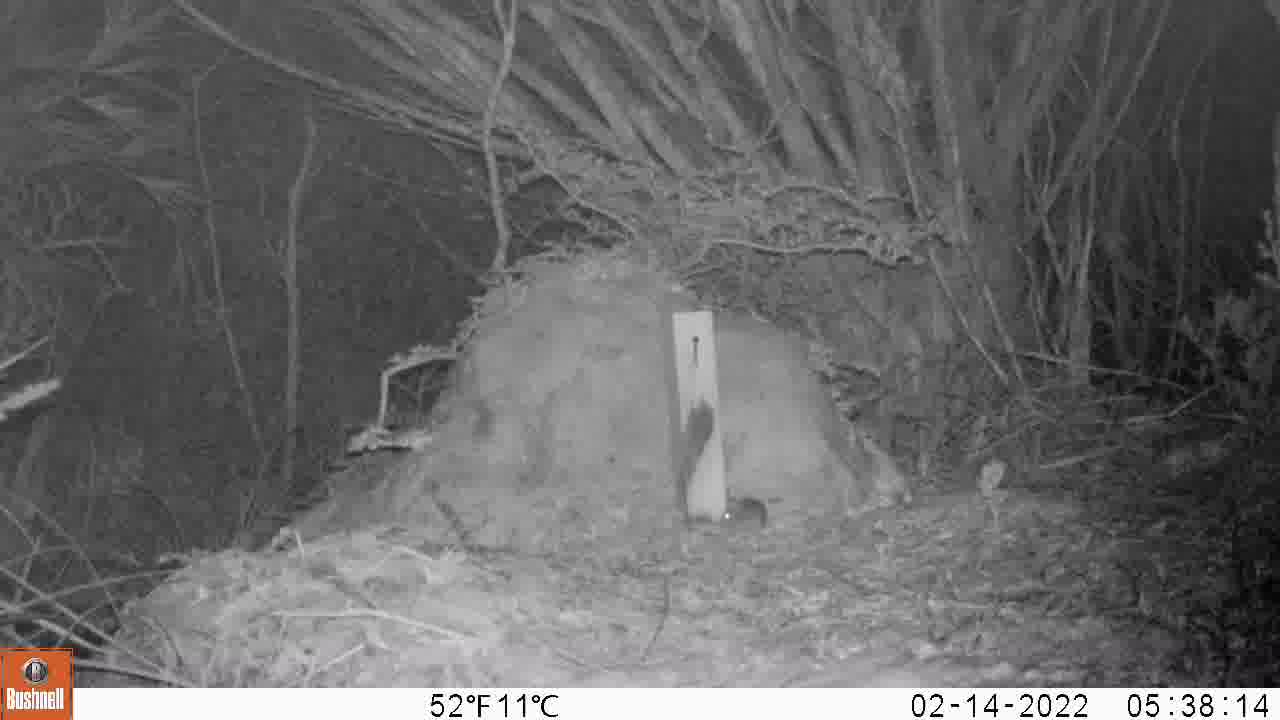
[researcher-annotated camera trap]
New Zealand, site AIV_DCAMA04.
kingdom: Animalia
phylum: Chordata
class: Mammalia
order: Rodentia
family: Muridae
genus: Mus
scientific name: Mus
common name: mouse